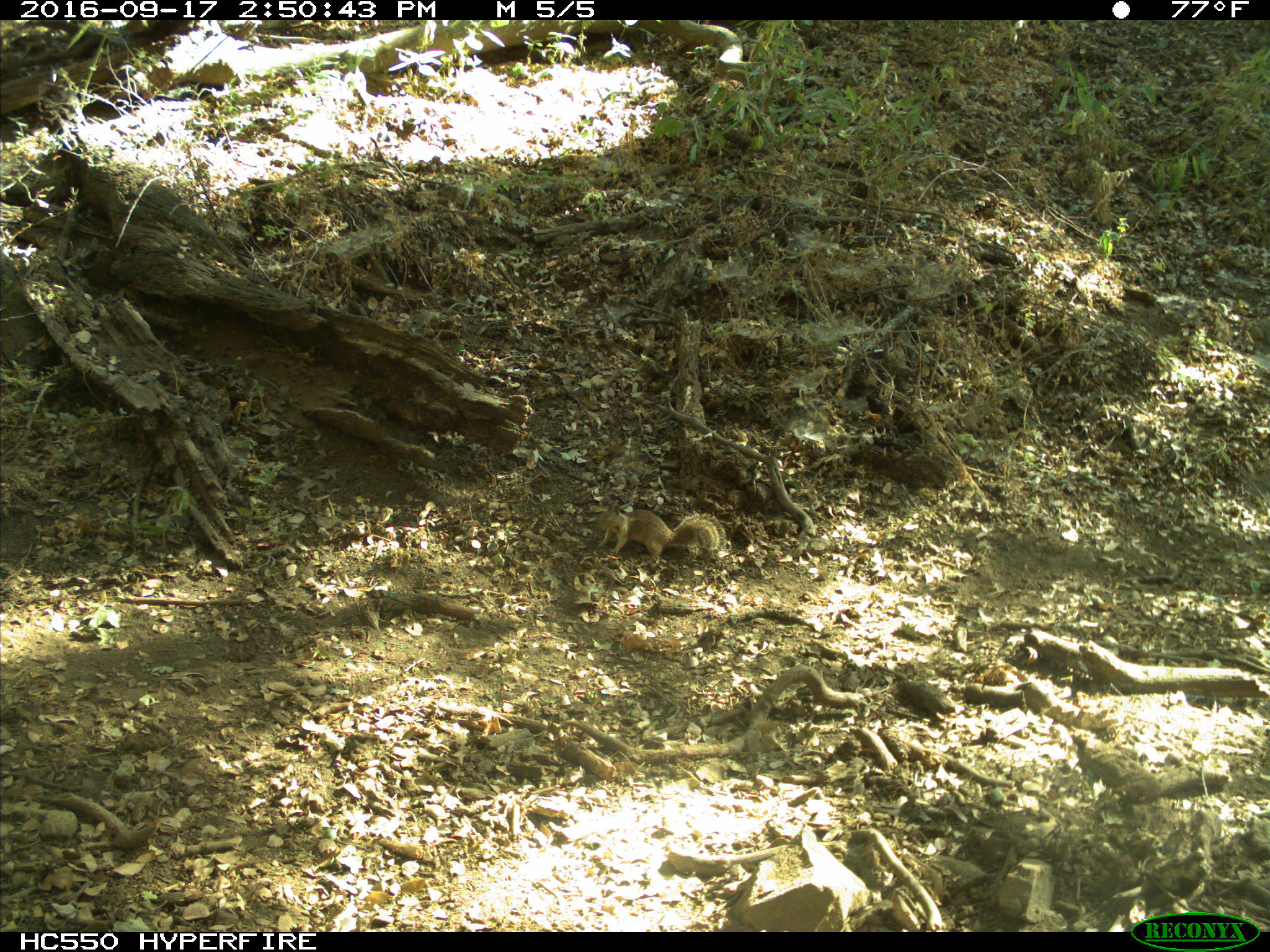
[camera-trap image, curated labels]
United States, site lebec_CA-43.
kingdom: Animalia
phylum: Chordata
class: Mammalia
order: Rodentia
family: Sciuridae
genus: Otospermophilus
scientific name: Otospermophilus beecheyi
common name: california ground squirrel